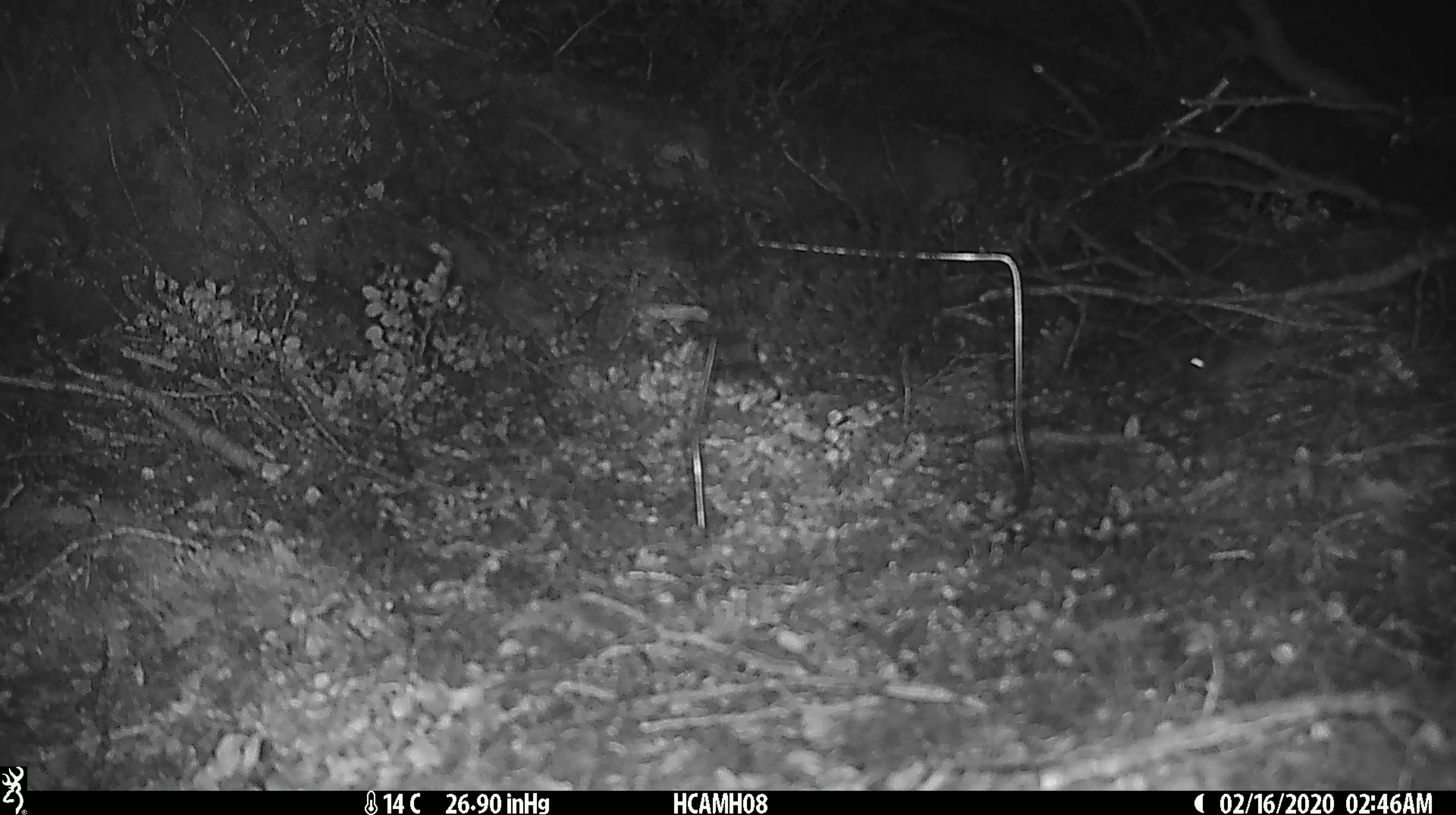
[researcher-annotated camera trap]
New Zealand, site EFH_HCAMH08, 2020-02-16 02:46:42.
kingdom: Animalia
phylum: Chordata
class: Mammalia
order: Rodentia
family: Muridae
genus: Mus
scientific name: Mus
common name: mouse